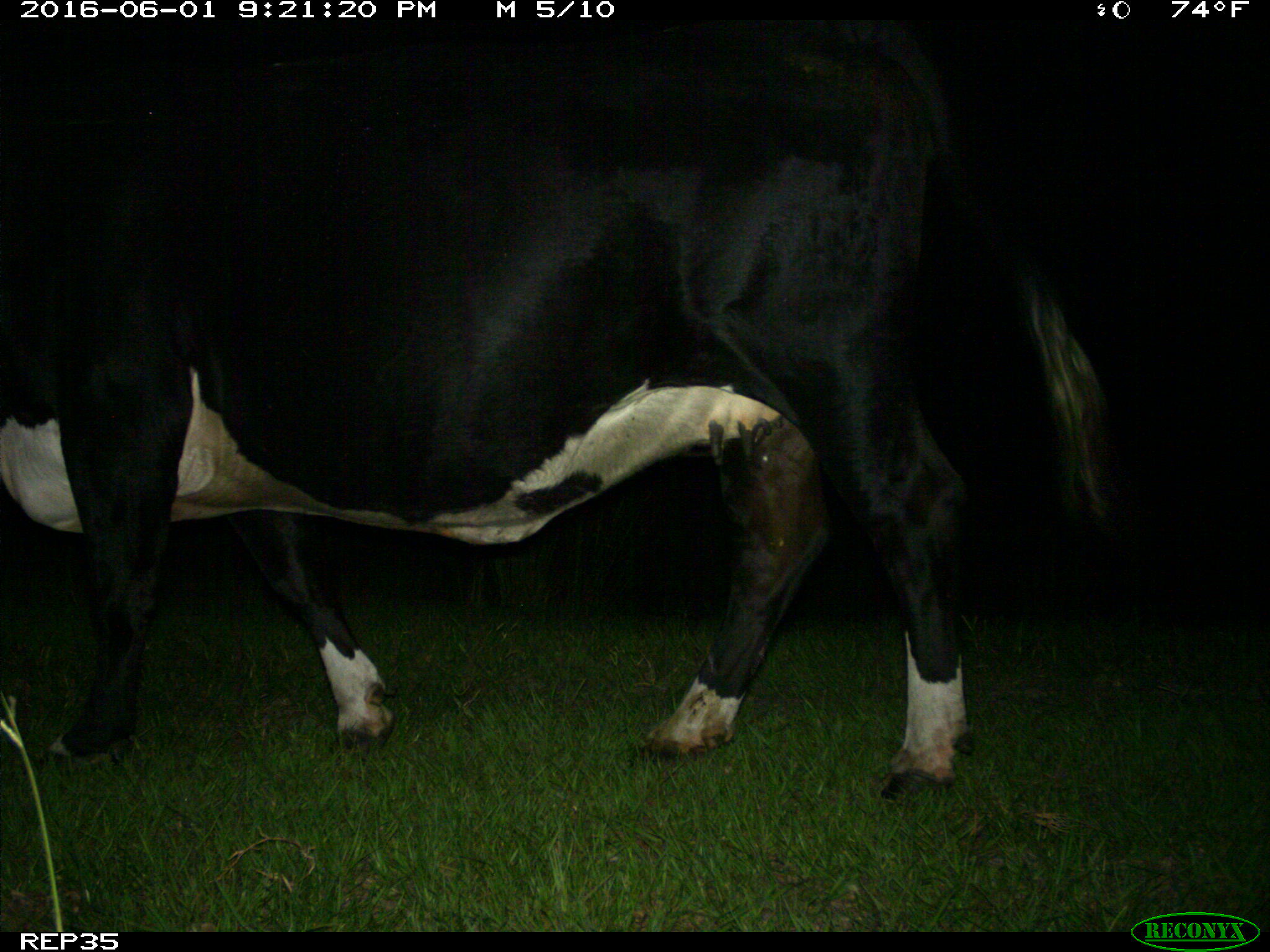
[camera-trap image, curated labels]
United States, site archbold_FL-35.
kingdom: Animalia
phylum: Chordata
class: Mammalia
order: Artiodactyla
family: Bovidae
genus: Bos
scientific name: Bos taurus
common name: domestic cow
Bos taurus (domestic cow).